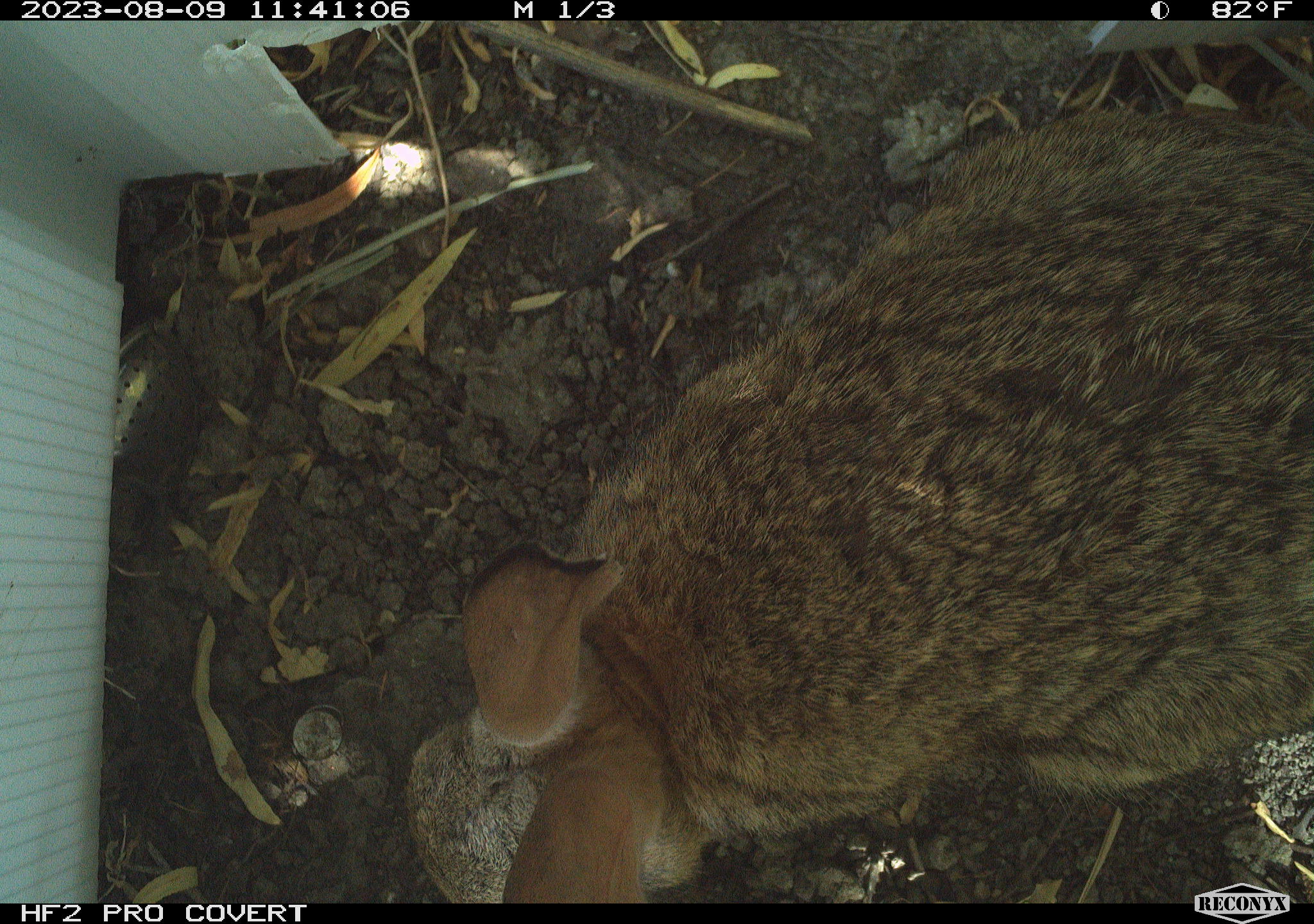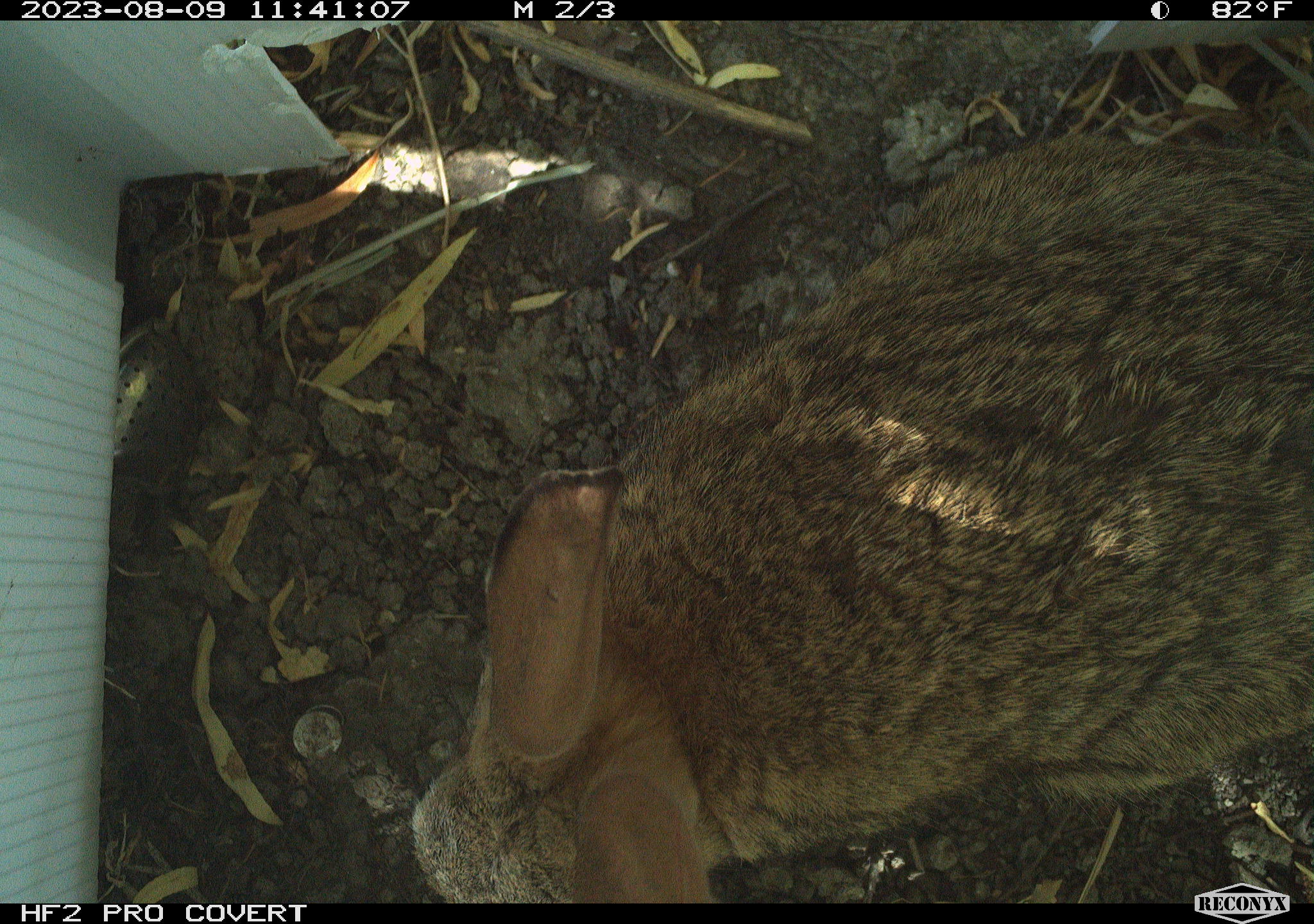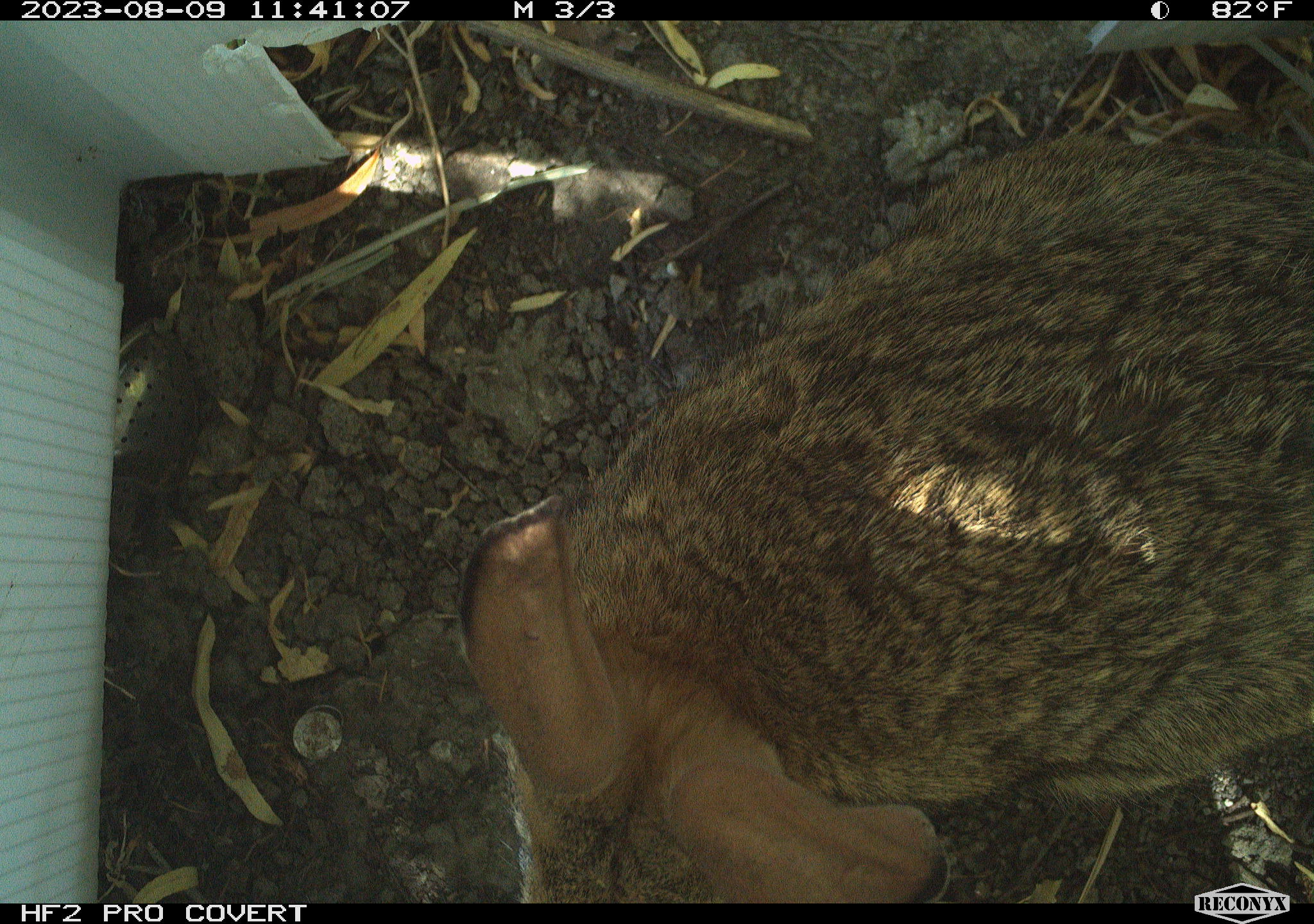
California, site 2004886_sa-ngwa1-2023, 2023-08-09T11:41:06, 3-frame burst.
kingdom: Animalia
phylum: Chordata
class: Mammalia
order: Lagomorpha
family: Leporidae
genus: Sylvilagus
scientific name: Sylvilagus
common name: cottontail rabbits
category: sylvilagus species